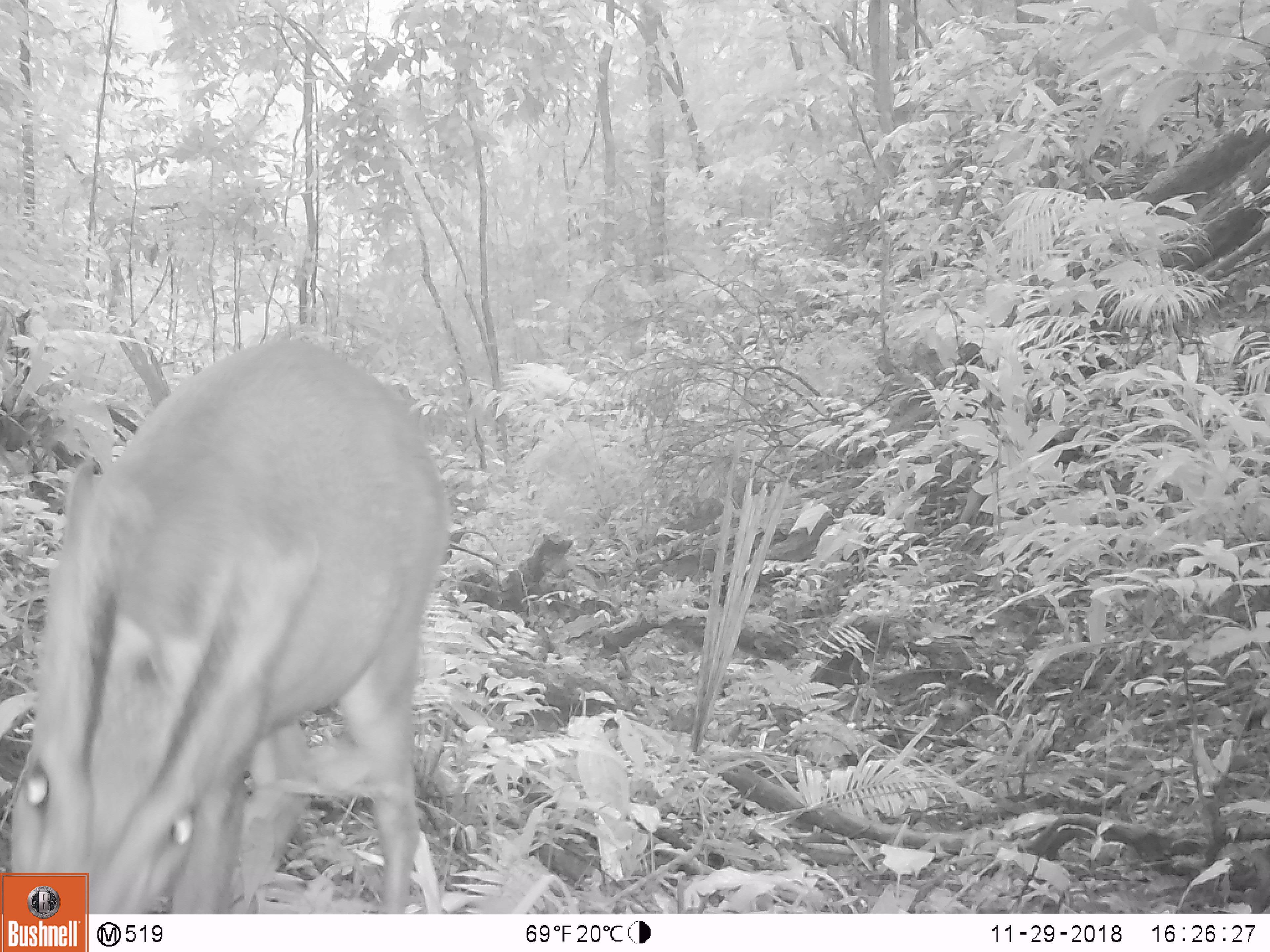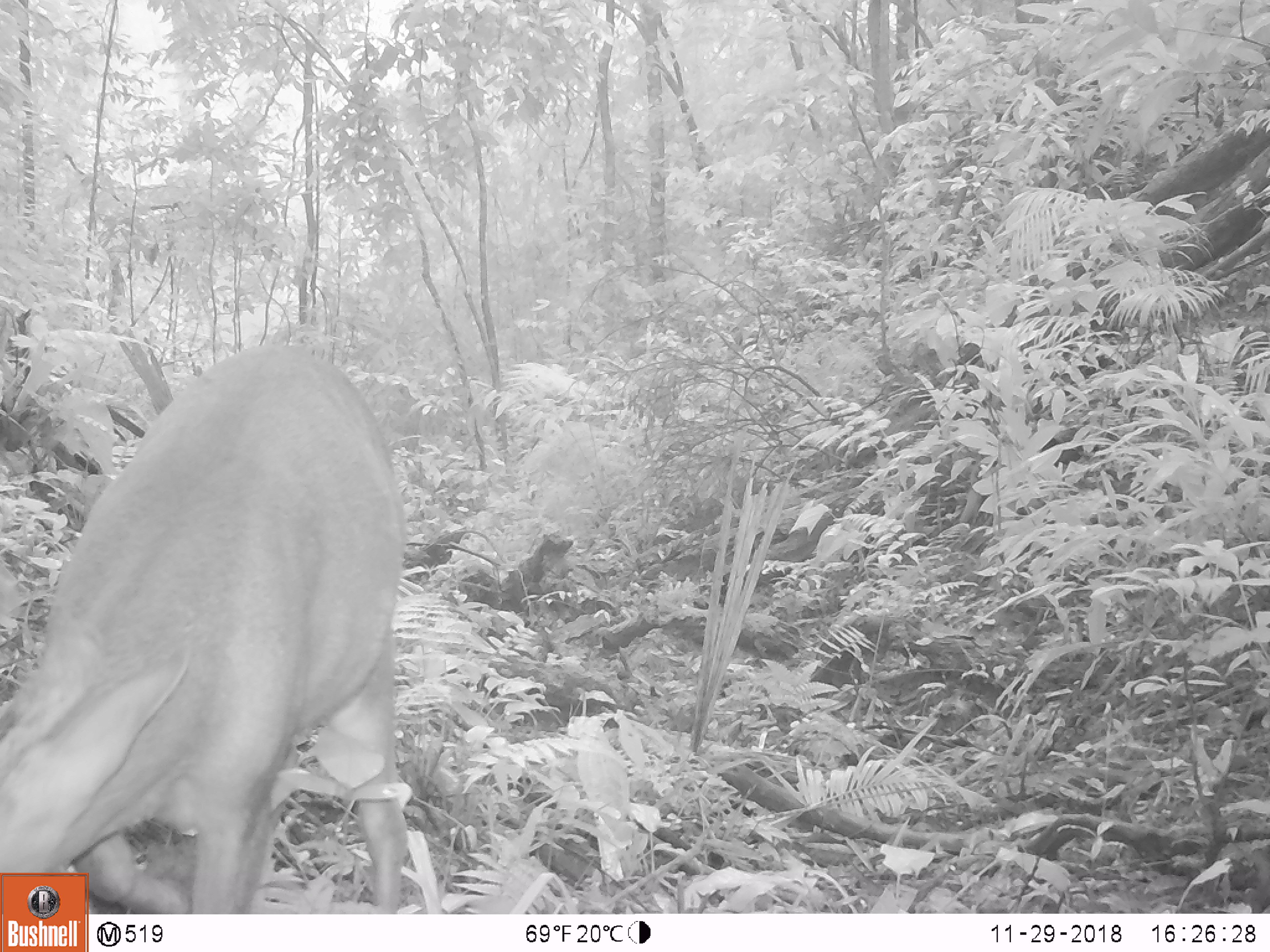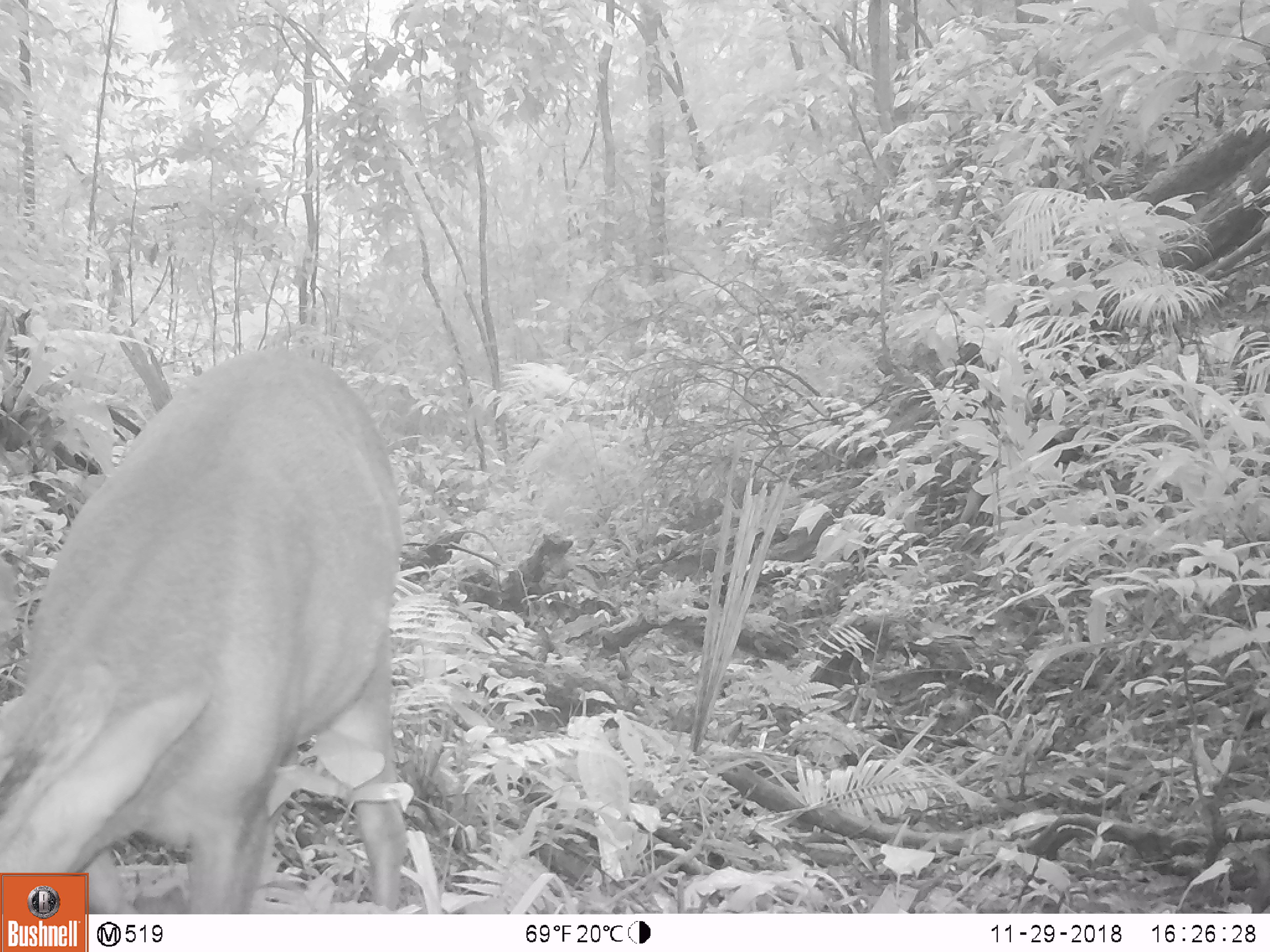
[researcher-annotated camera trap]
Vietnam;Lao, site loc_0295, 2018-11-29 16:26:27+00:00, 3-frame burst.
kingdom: Animalia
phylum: Chordata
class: Mammalia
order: Artiodactyla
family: Cervidae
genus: Muntiacus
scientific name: Muntiacus vuquangensis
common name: large-antlered muntjac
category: large antlered muntjac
Large antlered muntjac (large-antlered muntjac) (Muntiacus vuquangensis). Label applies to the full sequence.